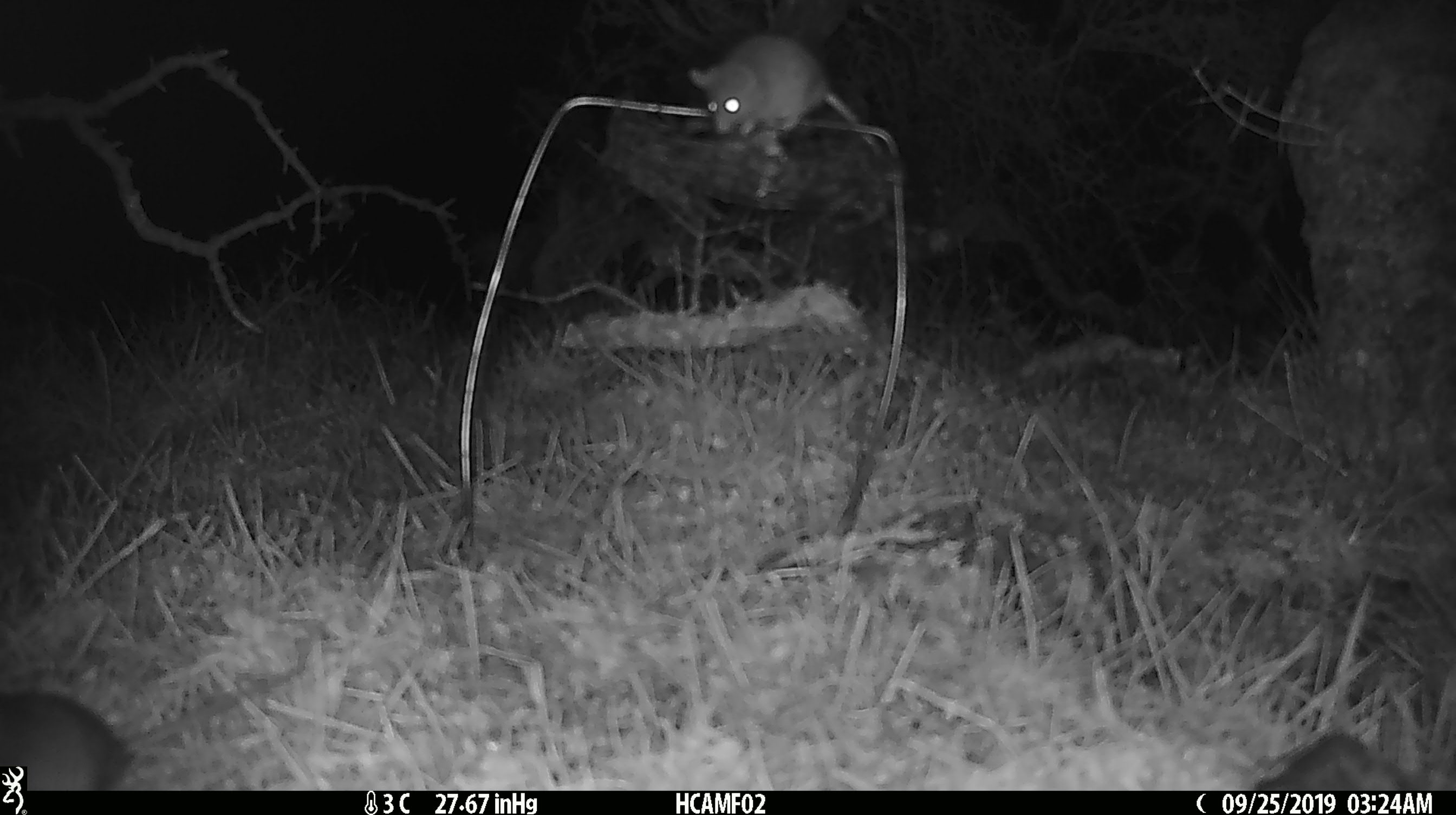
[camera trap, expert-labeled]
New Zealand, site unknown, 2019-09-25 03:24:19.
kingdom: Animalia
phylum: Chordata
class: Mammalia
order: Rodentia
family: Muridae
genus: Mus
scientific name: Mus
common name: mouse